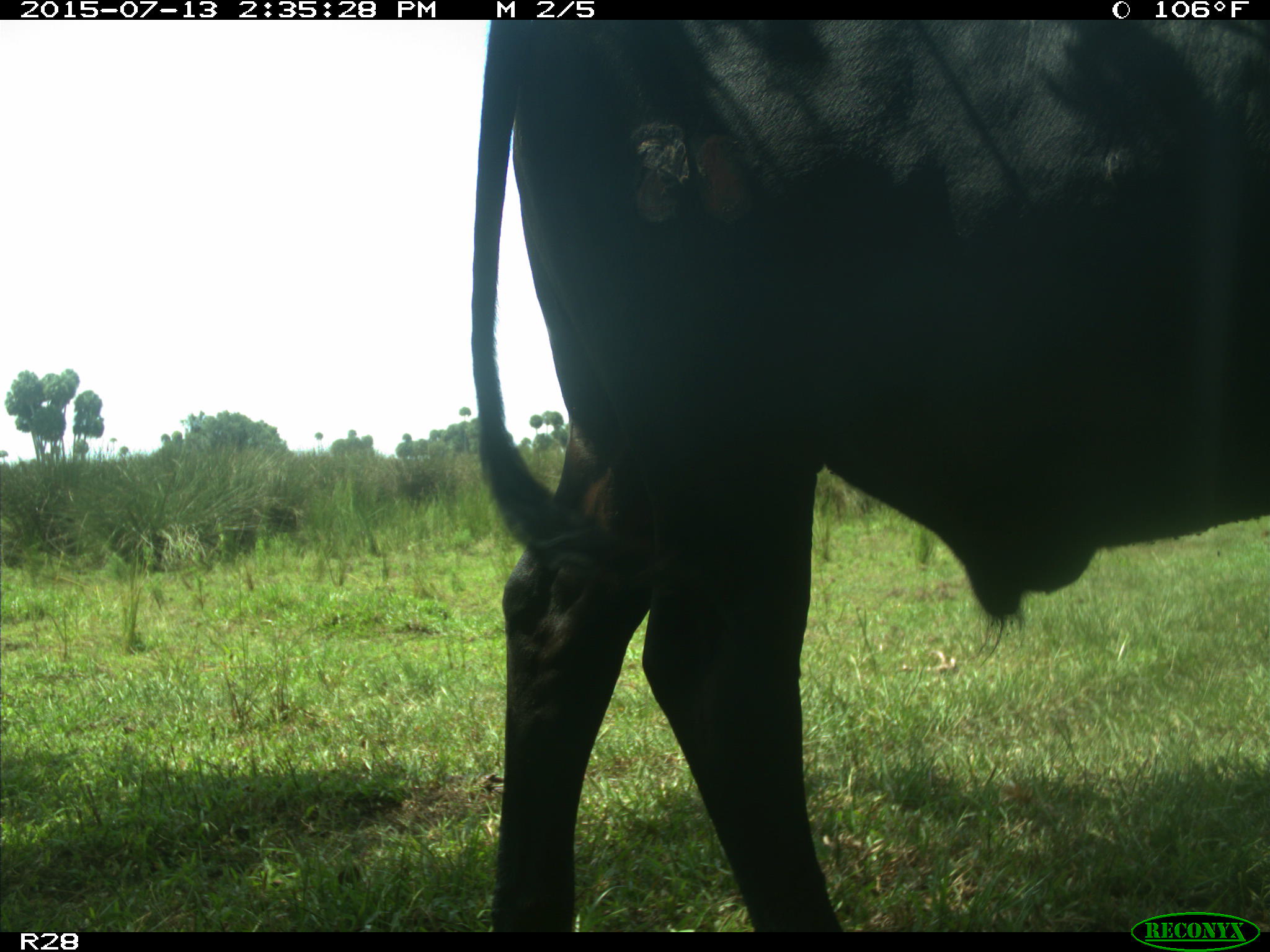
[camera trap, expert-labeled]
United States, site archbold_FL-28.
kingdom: Animalia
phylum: Chordata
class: Mammalia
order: Artiodactyla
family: Bovidae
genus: Bos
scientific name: Bos taurus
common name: domestic cow